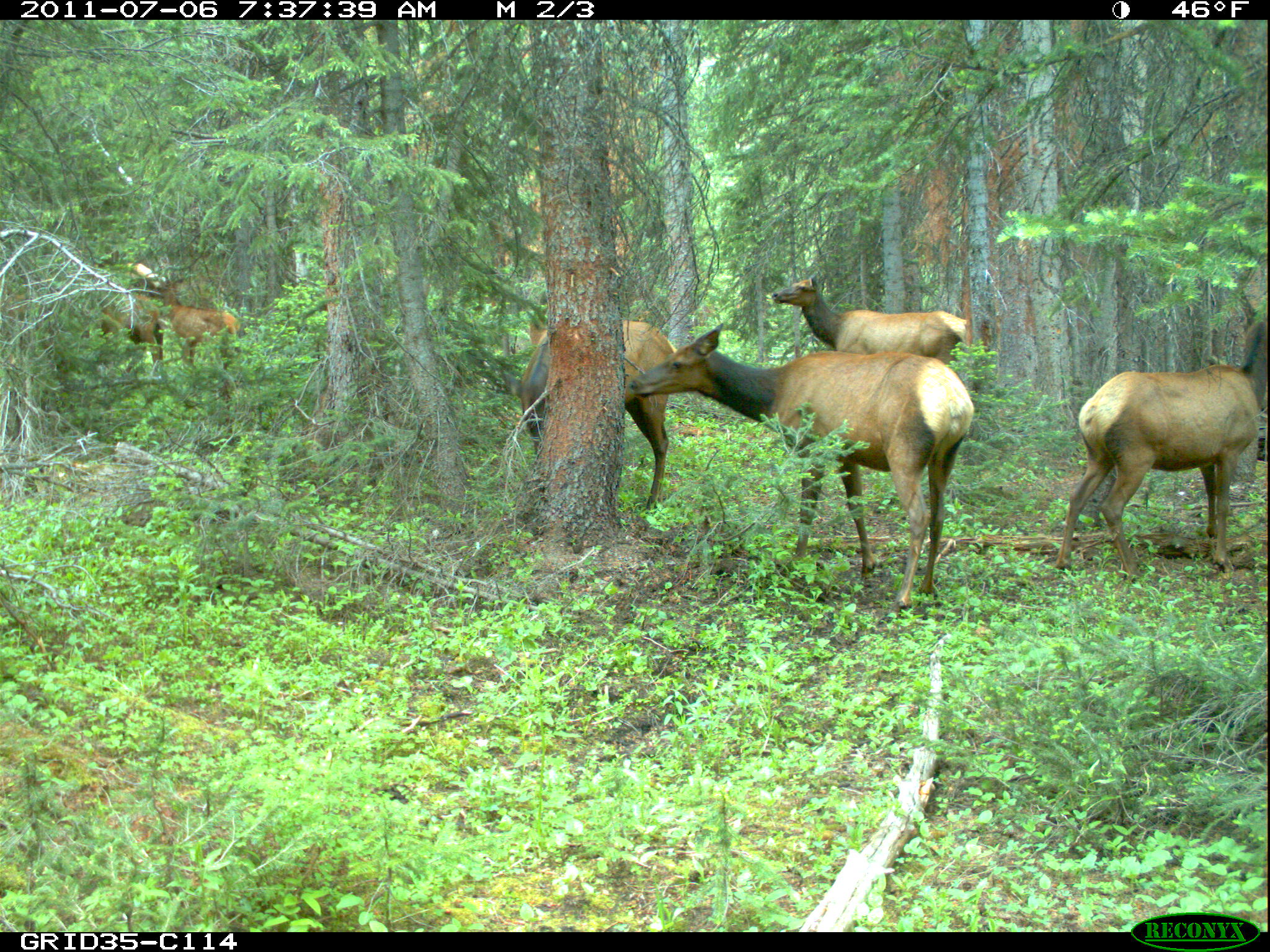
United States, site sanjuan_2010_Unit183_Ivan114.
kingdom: Animalia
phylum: Chordata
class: Mammalia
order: Artiodactyla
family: Cervidae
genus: Cervus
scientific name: Cervus elaphus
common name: red deer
Cervus elaphus (red deer).